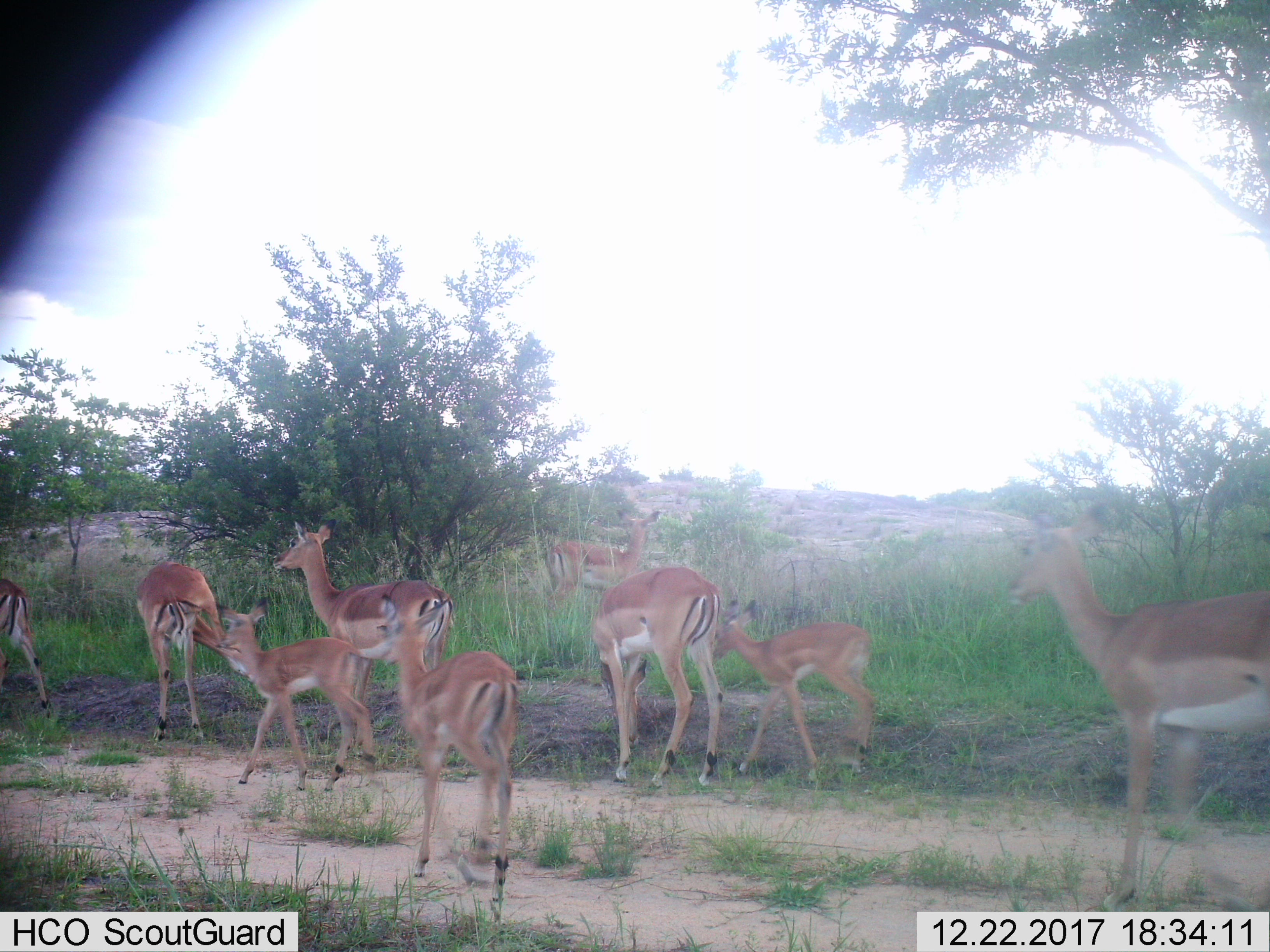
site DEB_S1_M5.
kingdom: Animalia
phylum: Chordata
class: Mammalia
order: Artiodactyla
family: Bovidae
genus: Aepyceros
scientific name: Aepyceros melampus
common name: impala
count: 9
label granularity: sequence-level